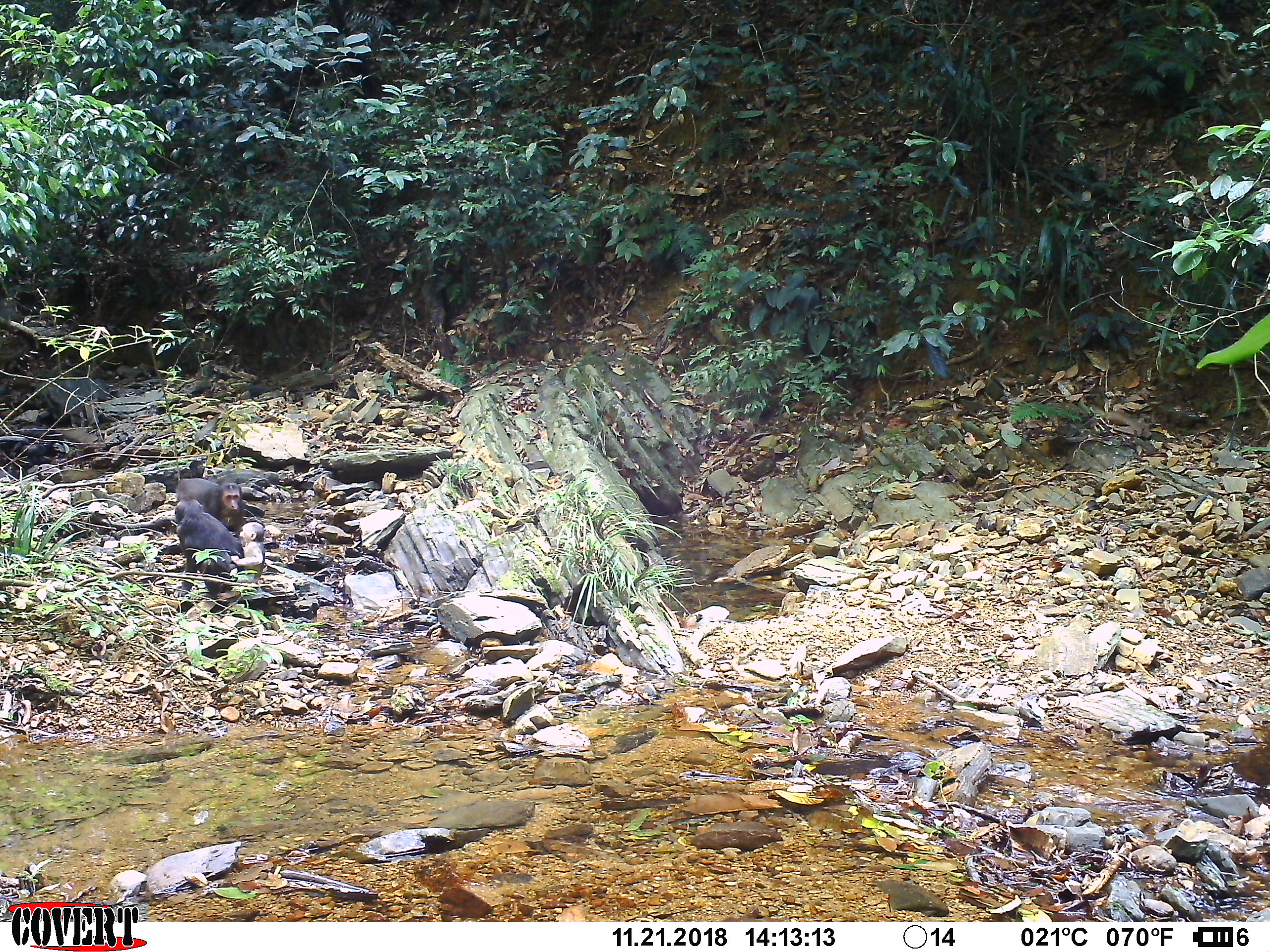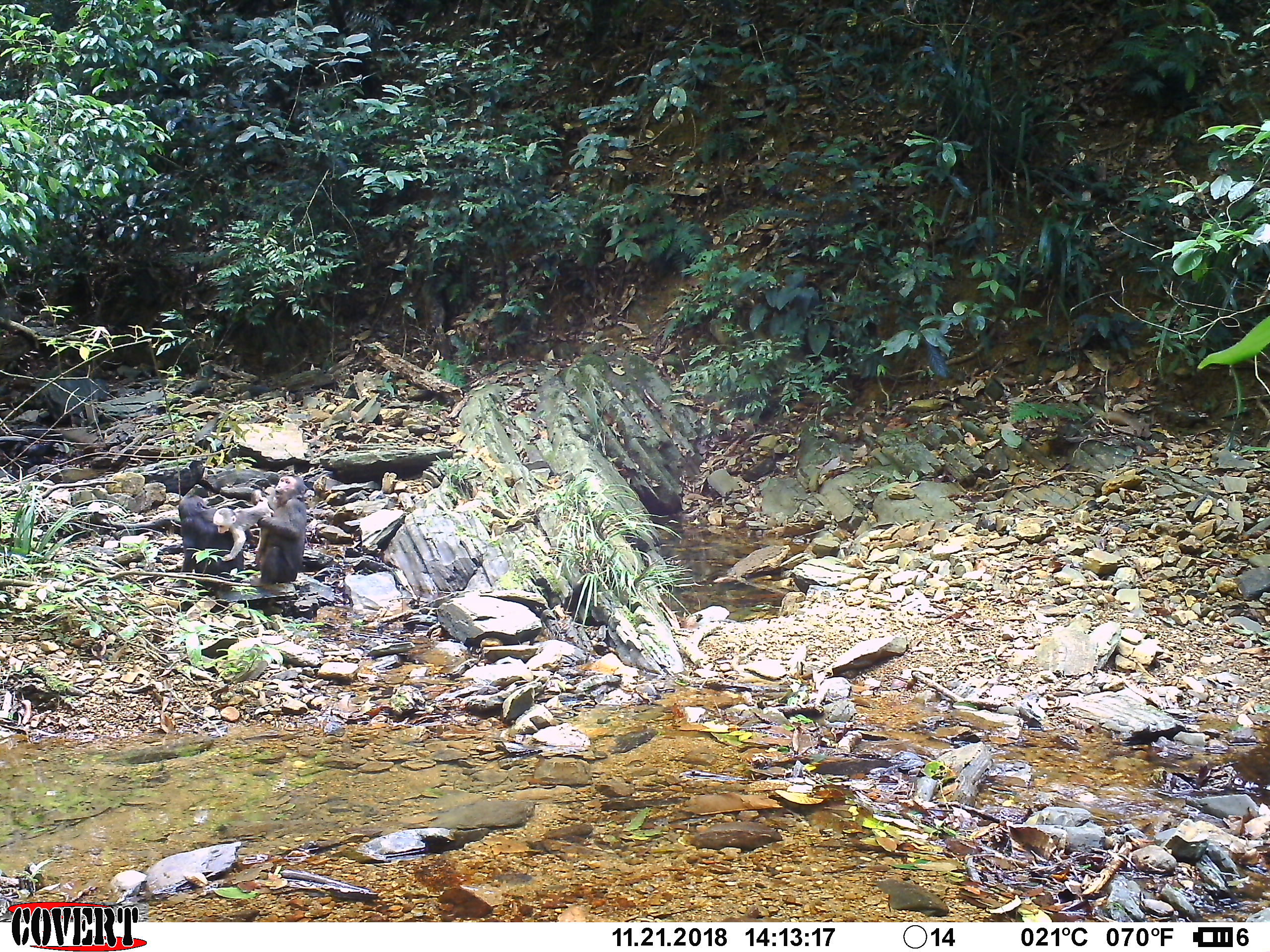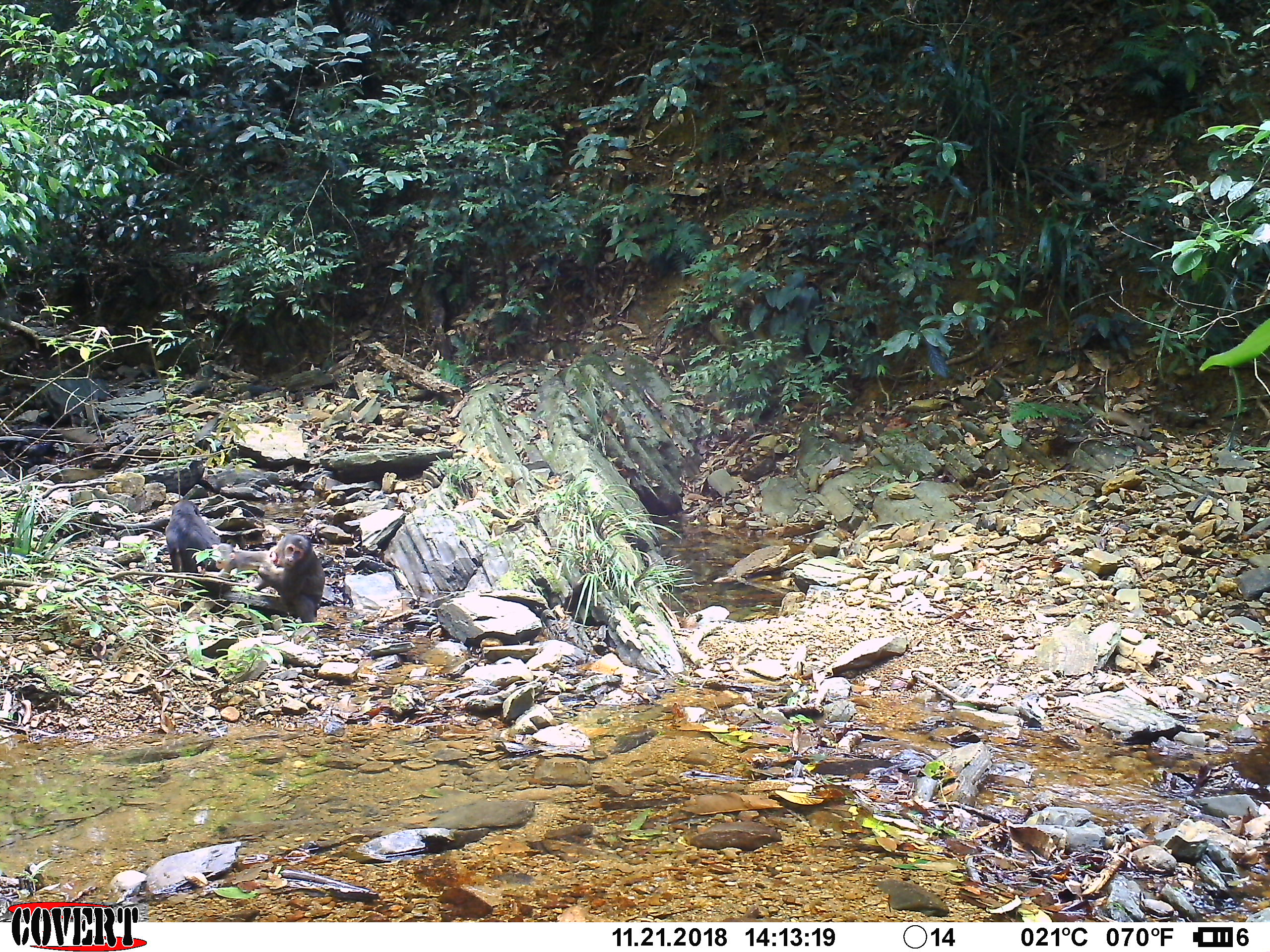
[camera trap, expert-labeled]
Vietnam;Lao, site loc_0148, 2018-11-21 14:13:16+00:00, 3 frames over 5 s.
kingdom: Animalia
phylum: Chordata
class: Mammalia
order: Primates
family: Cercopithecidae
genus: Macaca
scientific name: Macaca arctoides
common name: stump-tailed macaque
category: stump tailed macaque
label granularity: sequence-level